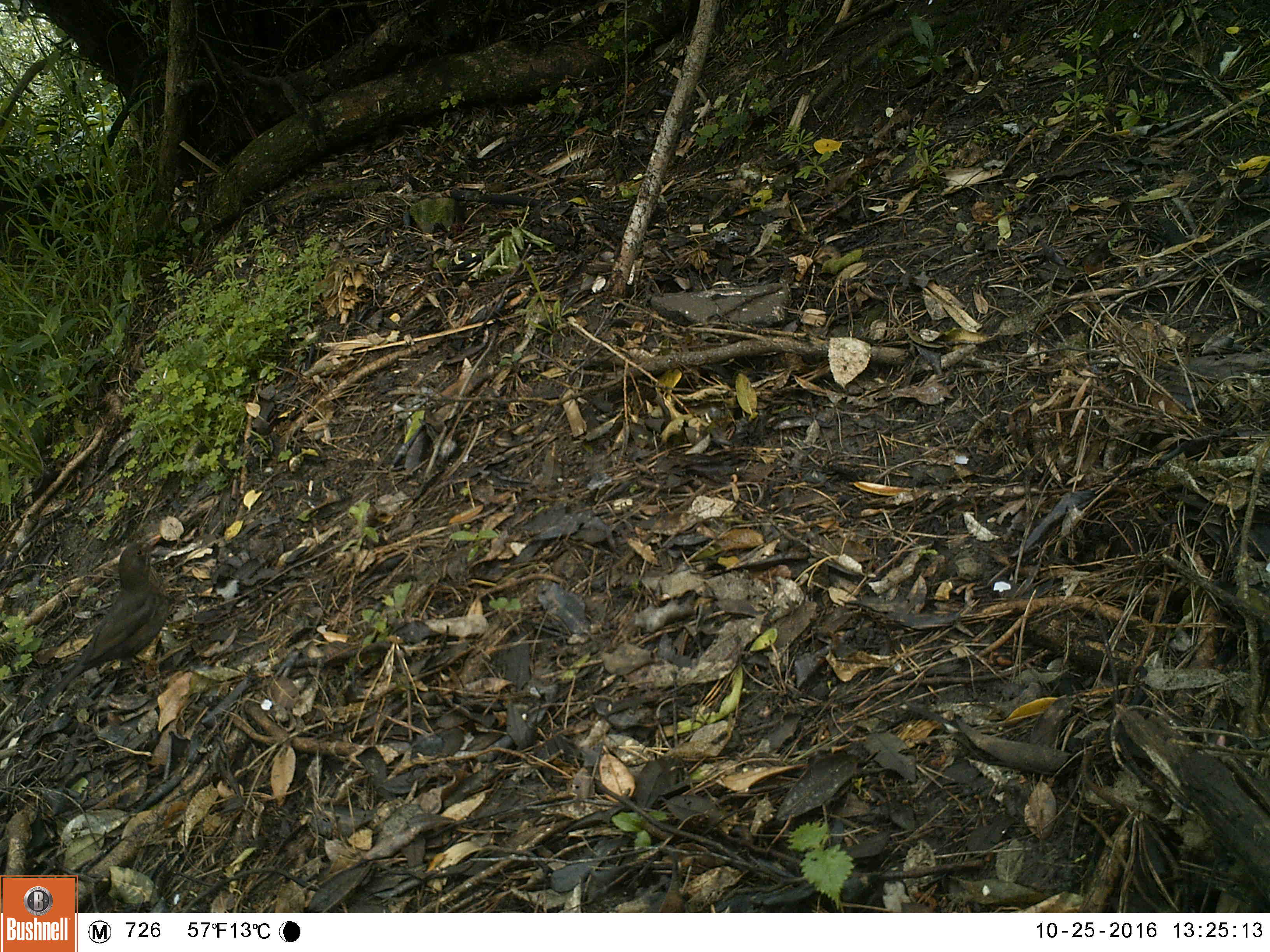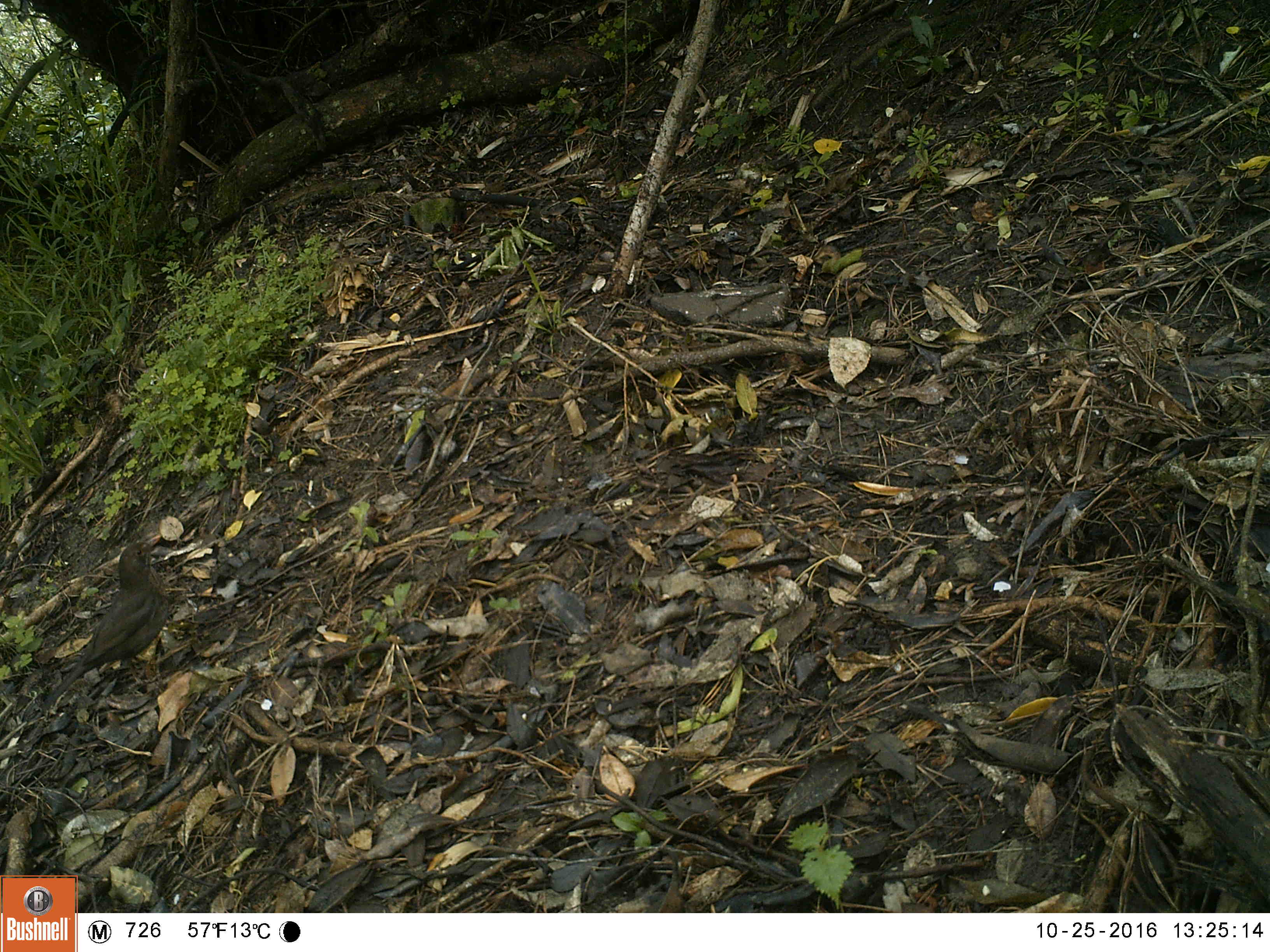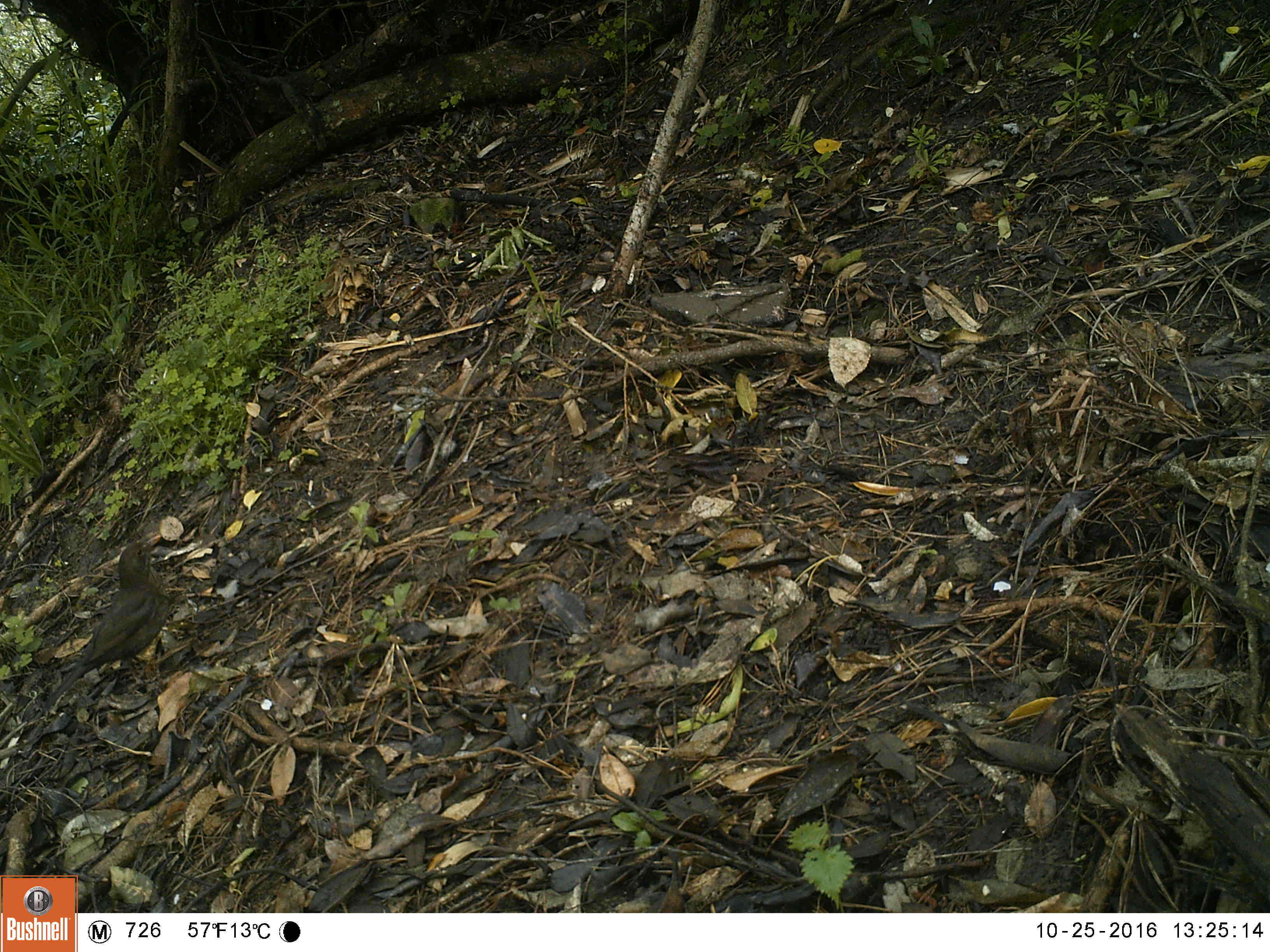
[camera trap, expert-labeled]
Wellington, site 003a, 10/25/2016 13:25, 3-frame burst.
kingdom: Animalia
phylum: Chordata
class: Aves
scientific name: Aves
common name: bird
Bird (Aves).